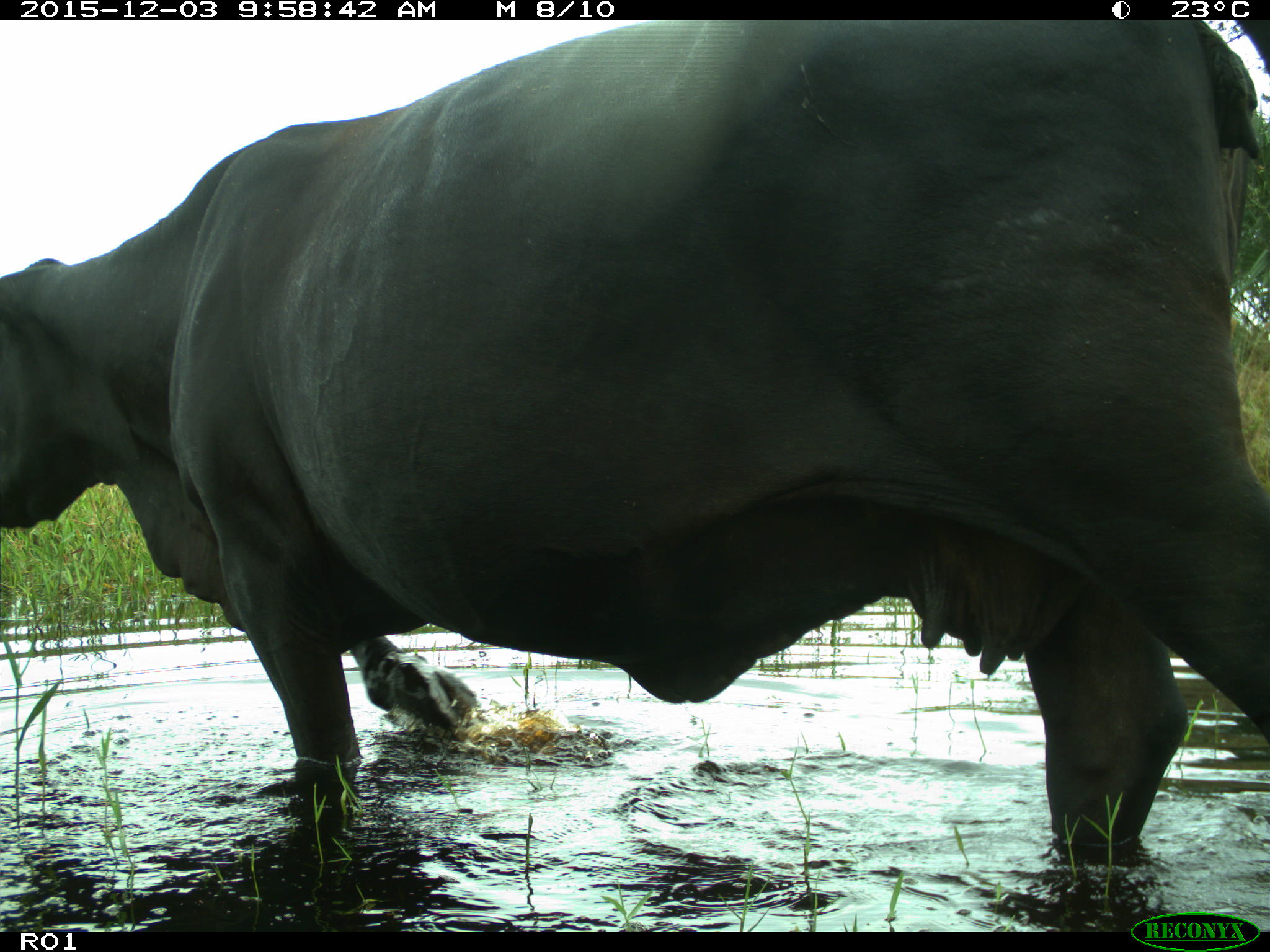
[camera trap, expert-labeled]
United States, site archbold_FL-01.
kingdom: Animalia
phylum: Chordata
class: Mammalia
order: Artiodactyla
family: Bovidae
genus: Bos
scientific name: Bos taurus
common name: domestic cow